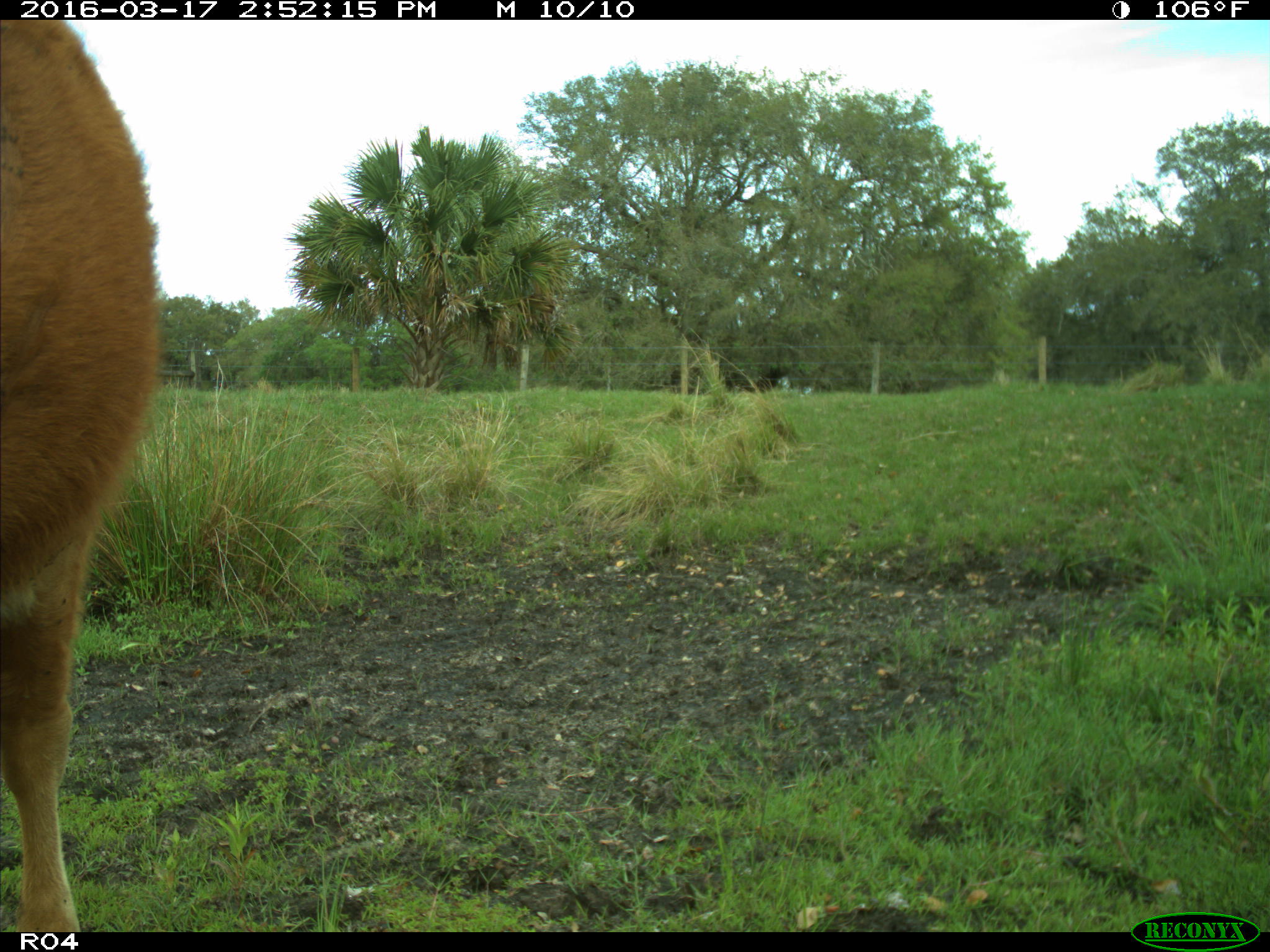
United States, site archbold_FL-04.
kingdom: Animalia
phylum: Chordata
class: Mammalia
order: Artiodactyla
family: Bovidae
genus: Bos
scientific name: Bos taurus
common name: domestic cow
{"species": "Bos taurus (domestic cow)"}